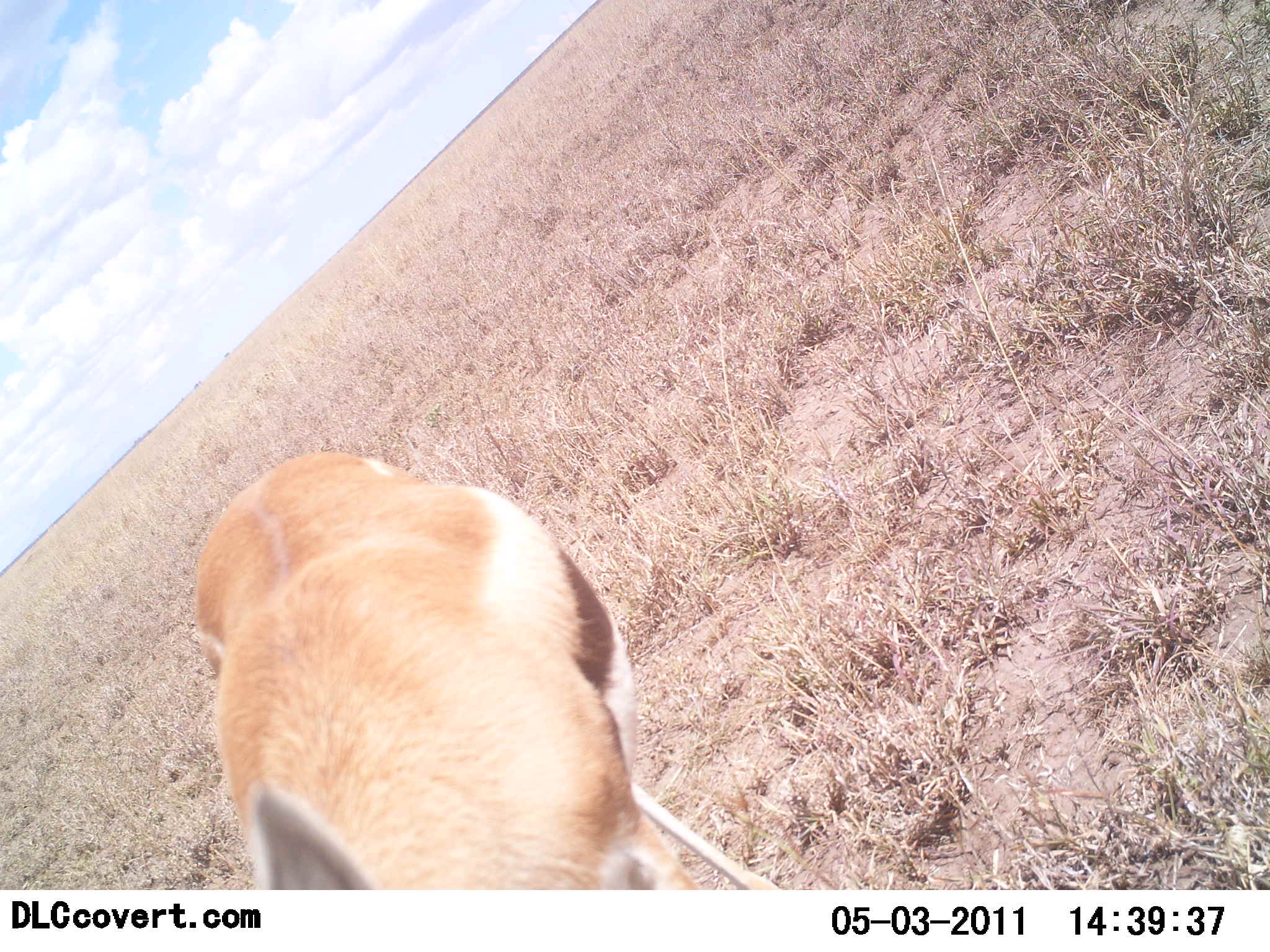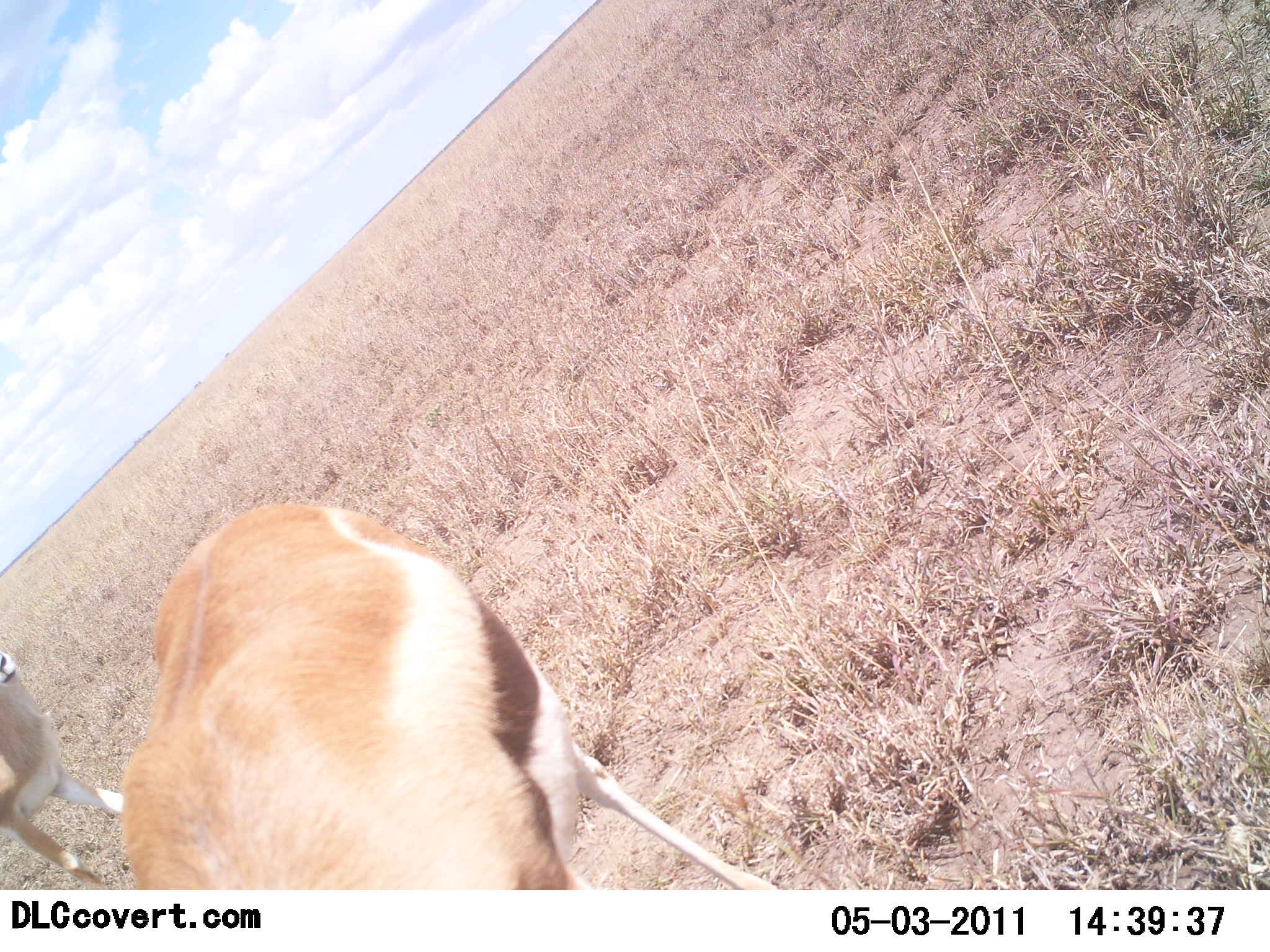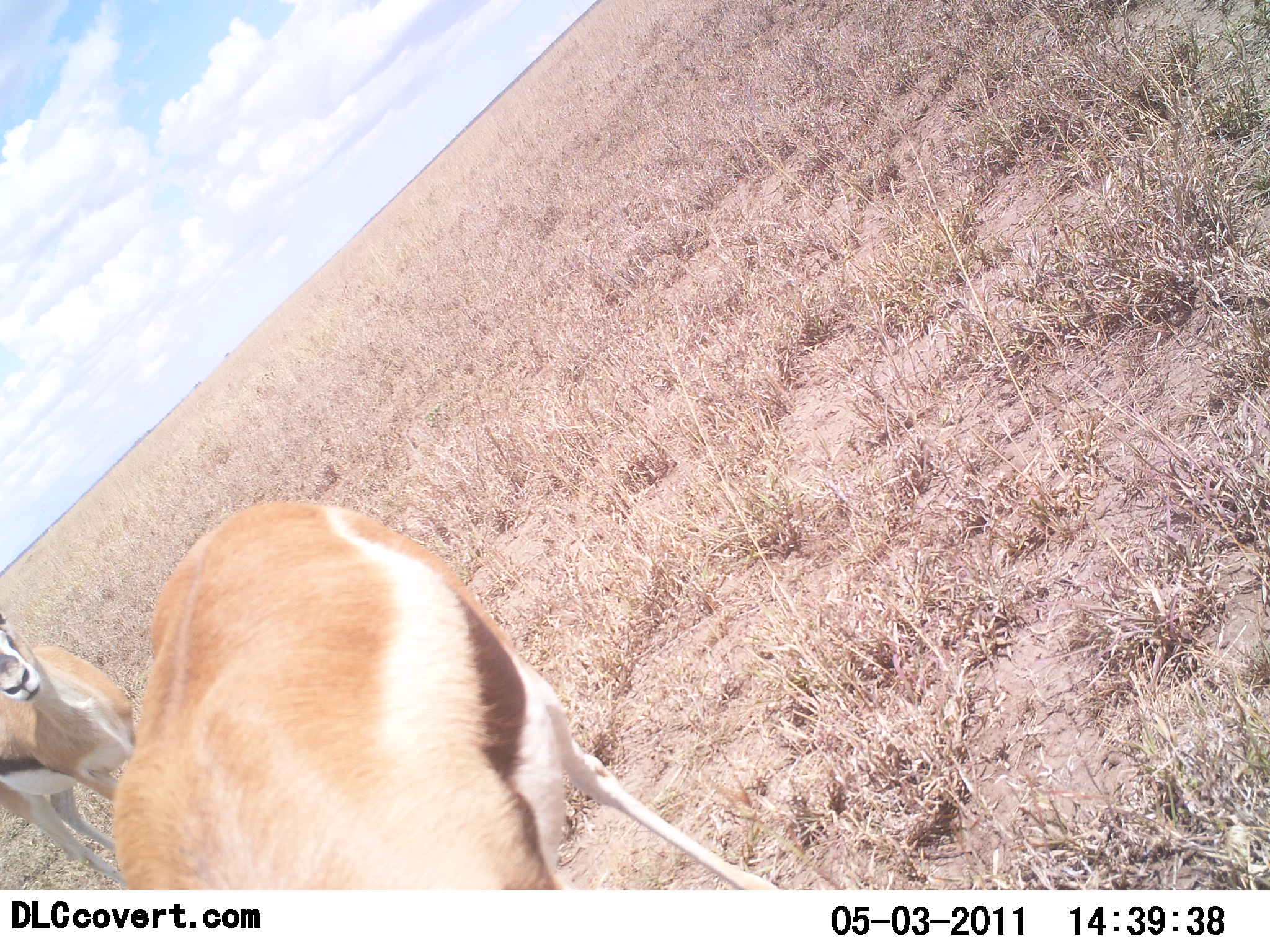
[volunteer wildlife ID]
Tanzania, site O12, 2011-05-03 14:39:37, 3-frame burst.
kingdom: Animalia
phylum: Chordata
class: Mammalia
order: Artiodactyla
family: Bovidae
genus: Eudorcas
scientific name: Eudorcas thomsonii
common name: thomson's gazelle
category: gazellethomsons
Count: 2.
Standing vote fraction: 67%.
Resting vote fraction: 0%.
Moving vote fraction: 67%.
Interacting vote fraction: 0%.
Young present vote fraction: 0%.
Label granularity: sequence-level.